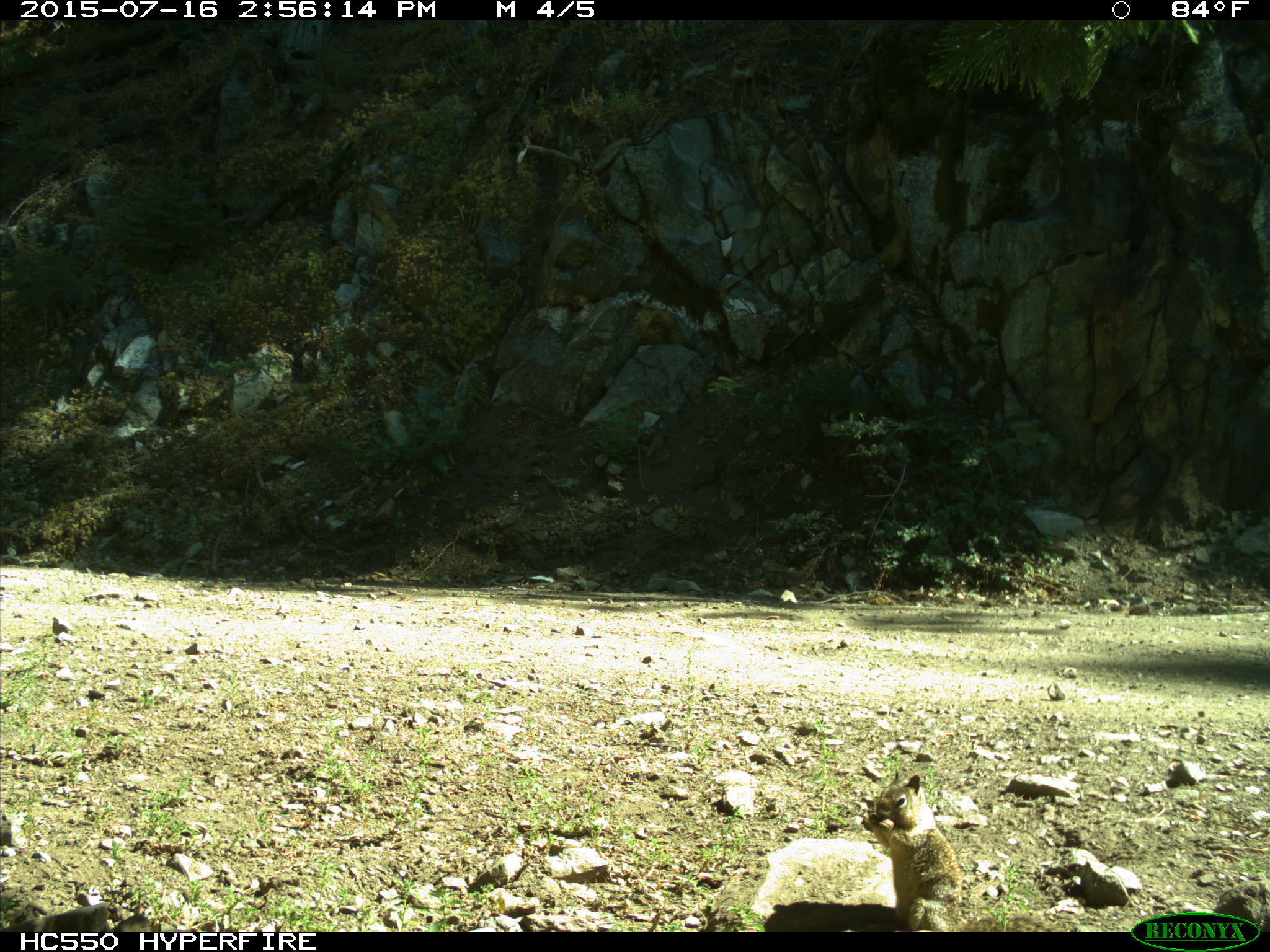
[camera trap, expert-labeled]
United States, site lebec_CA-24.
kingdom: Animalia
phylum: Chordata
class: Mammalia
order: Rodentia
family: Sciuridae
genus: Otospermophilus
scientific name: Otospermophilus beecheyi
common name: california ground squirrel